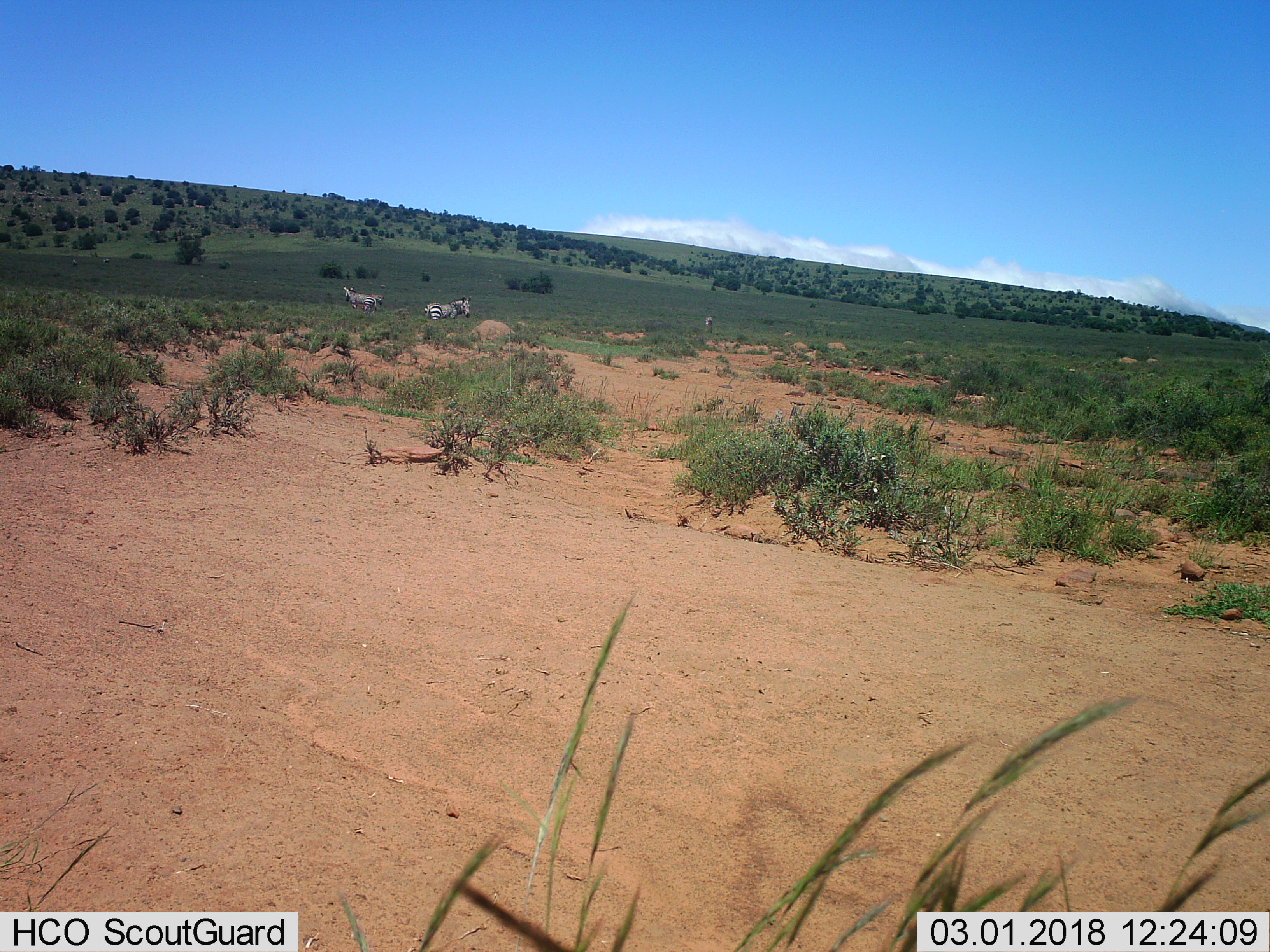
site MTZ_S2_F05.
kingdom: Animalia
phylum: Chordata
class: Mammalia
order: Perissodactyla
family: Equidae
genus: Equus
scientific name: Equus zebra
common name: mountain zebra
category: zebramountain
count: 3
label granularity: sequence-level